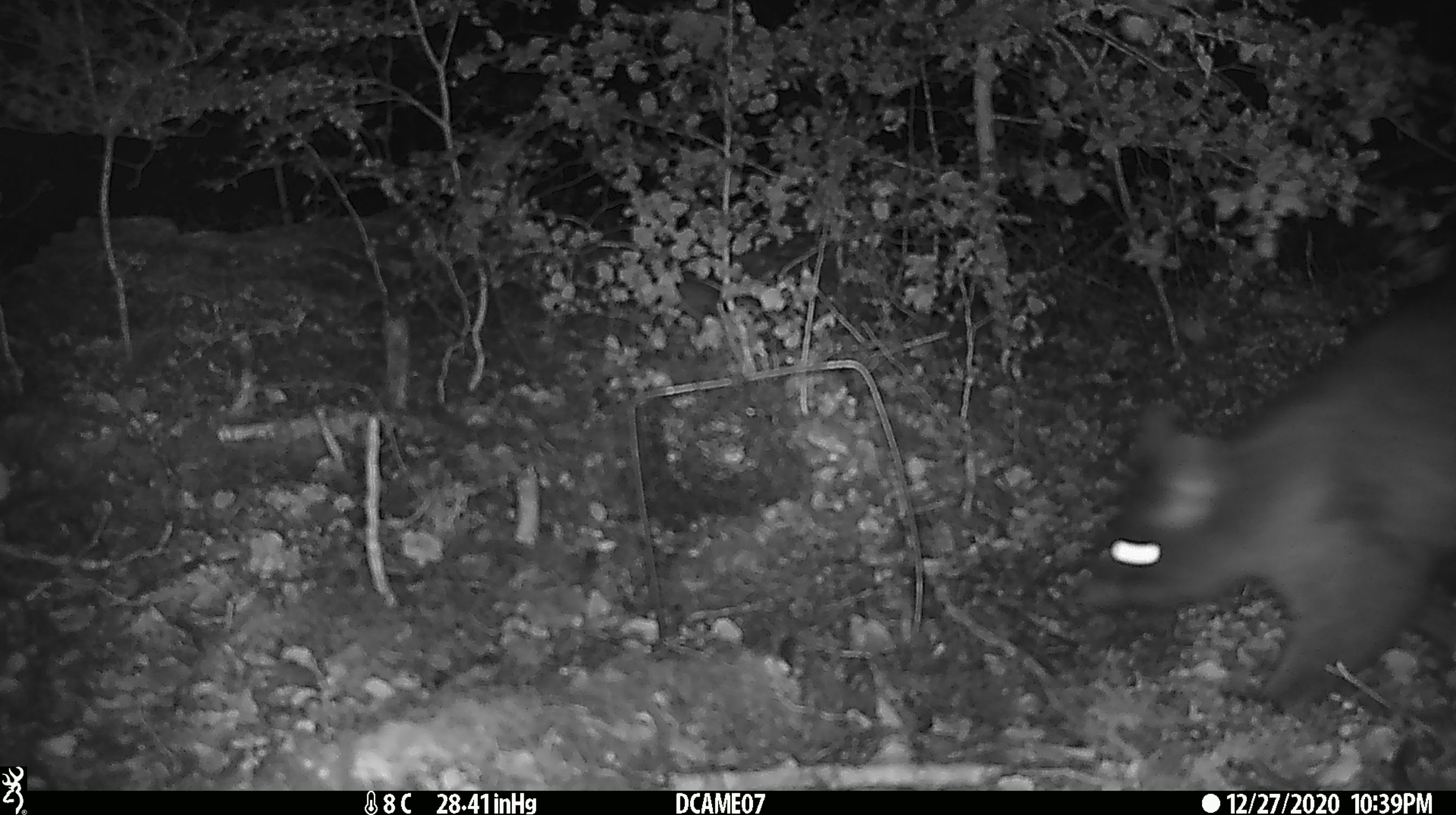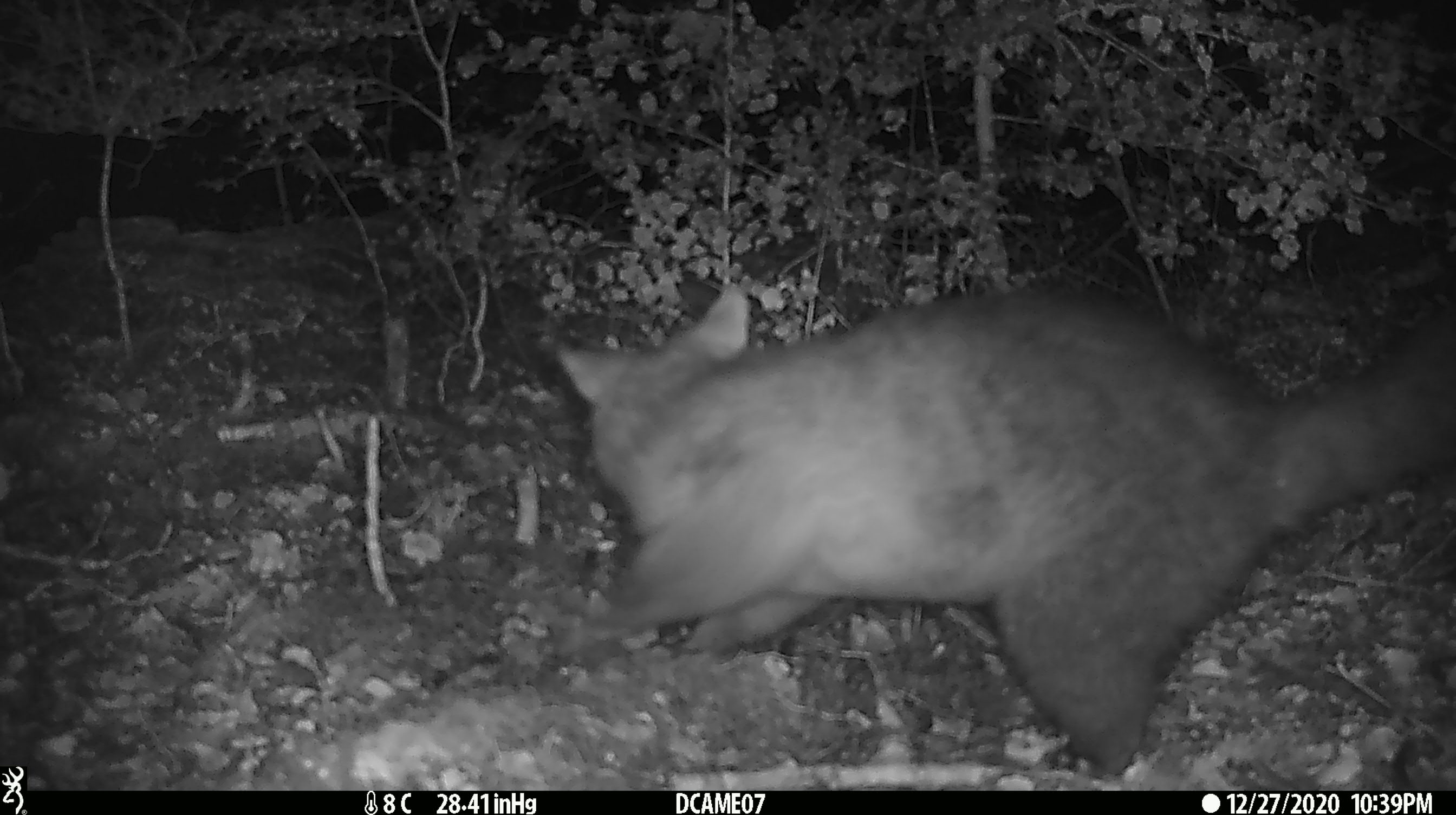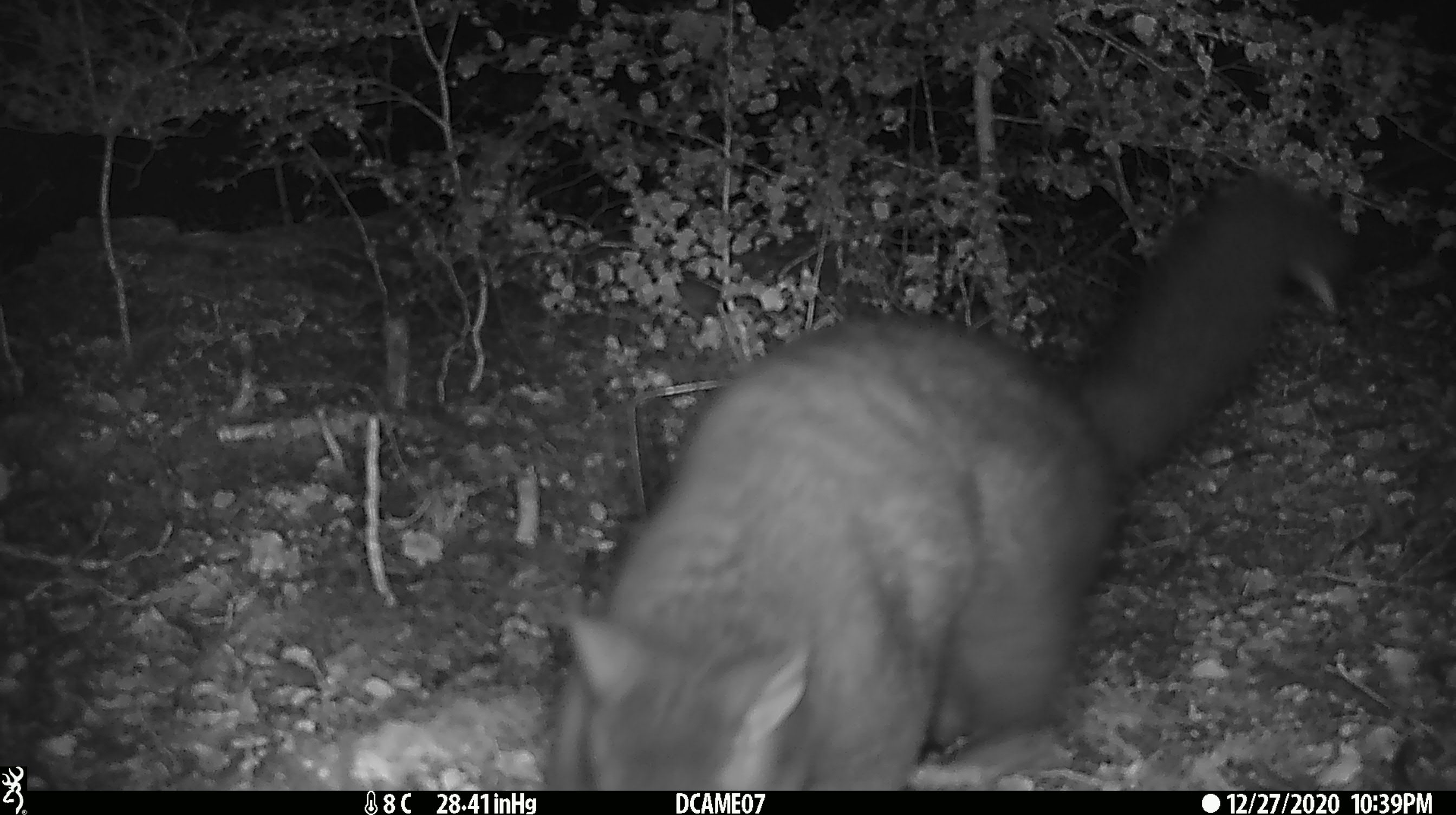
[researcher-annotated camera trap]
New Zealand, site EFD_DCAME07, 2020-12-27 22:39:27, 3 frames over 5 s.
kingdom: Animalia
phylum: Chordata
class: Mammalia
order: Diprotodontia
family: Phalangeridae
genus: Trichosurus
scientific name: Trichosurus vulpecula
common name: common brushtail possum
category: possum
Possum (common brushtail possum) (Trichosurus vulpecula).